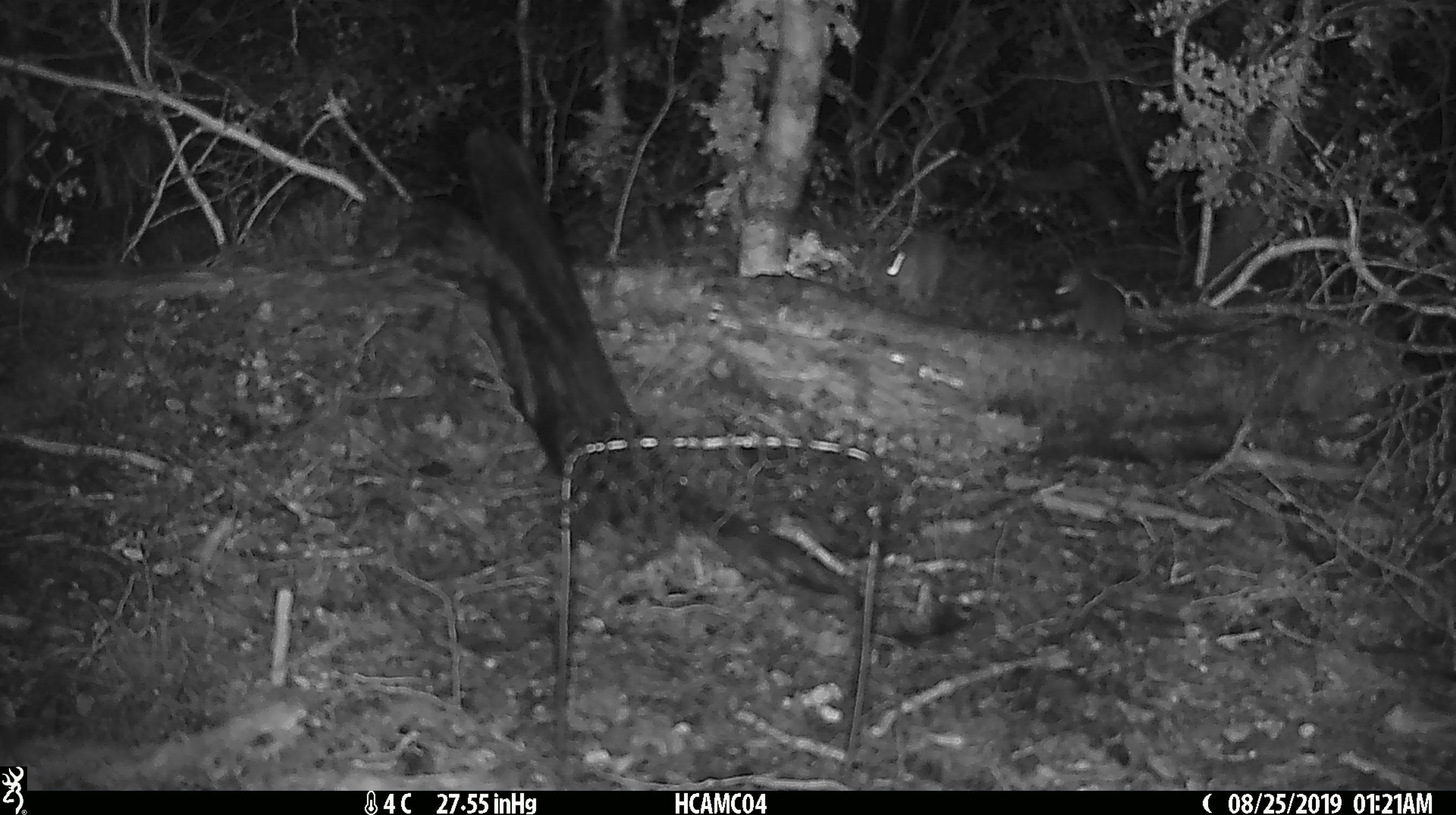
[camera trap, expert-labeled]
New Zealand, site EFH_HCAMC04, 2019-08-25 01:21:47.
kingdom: Animalia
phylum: Chordata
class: Mammalia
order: Rodentia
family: Muridae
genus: Mus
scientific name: Mus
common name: mouse